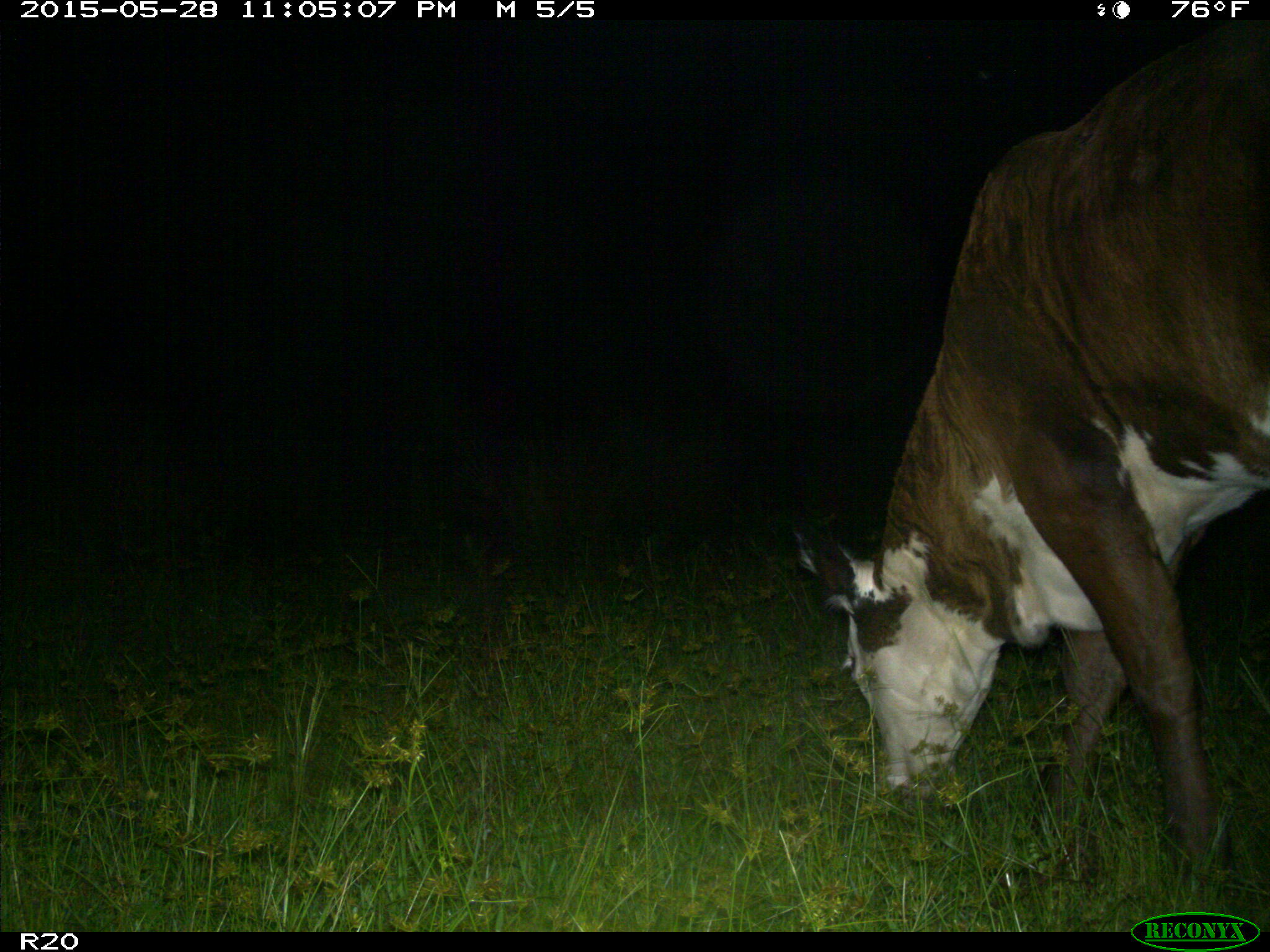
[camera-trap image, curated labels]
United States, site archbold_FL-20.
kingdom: Animalia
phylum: Chordata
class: Mammalia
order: Artiodactyla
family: Bovidae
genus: Bos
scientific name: Bos taurus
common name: domestic cow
Bos taurus (domestic cow).